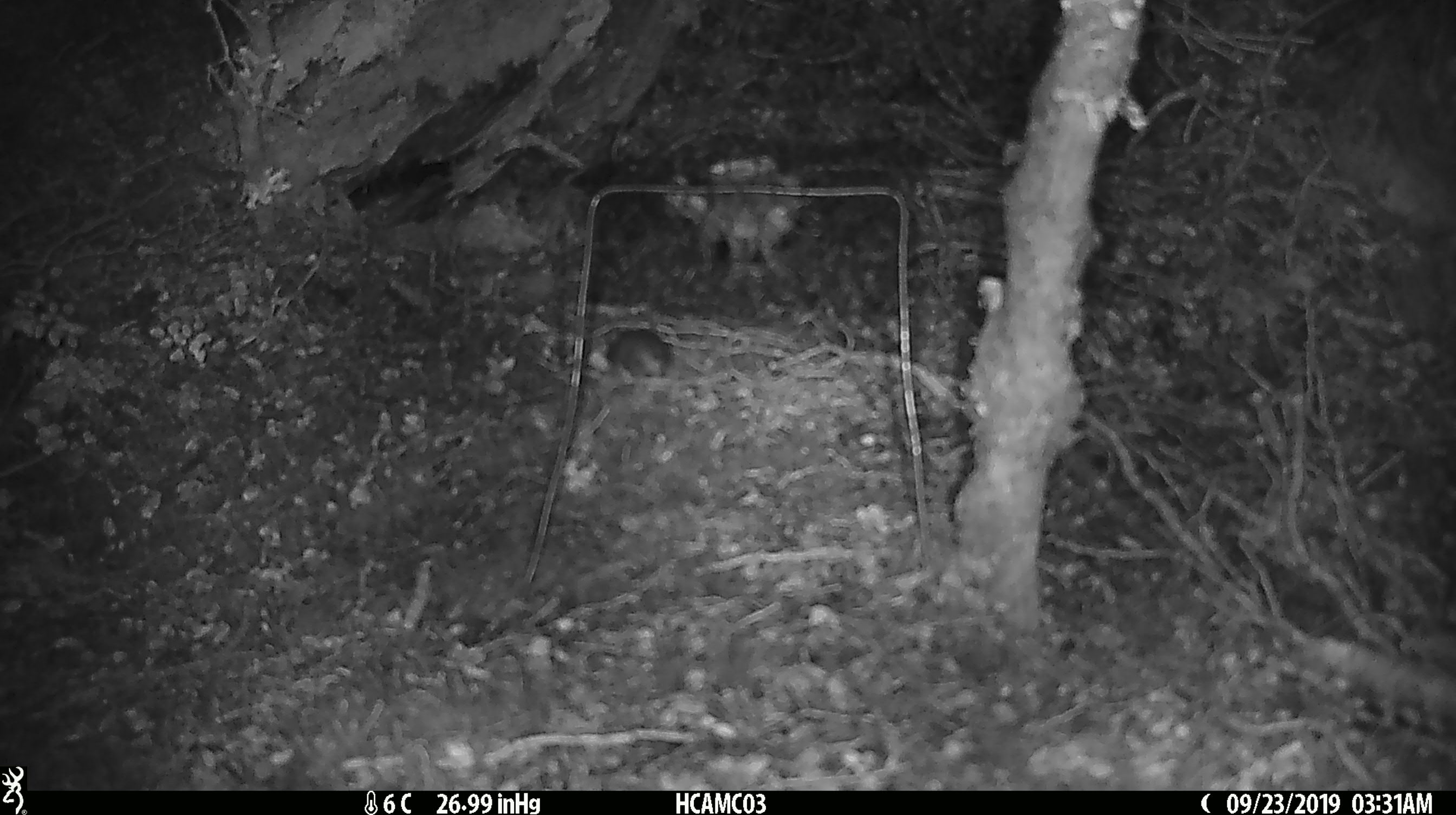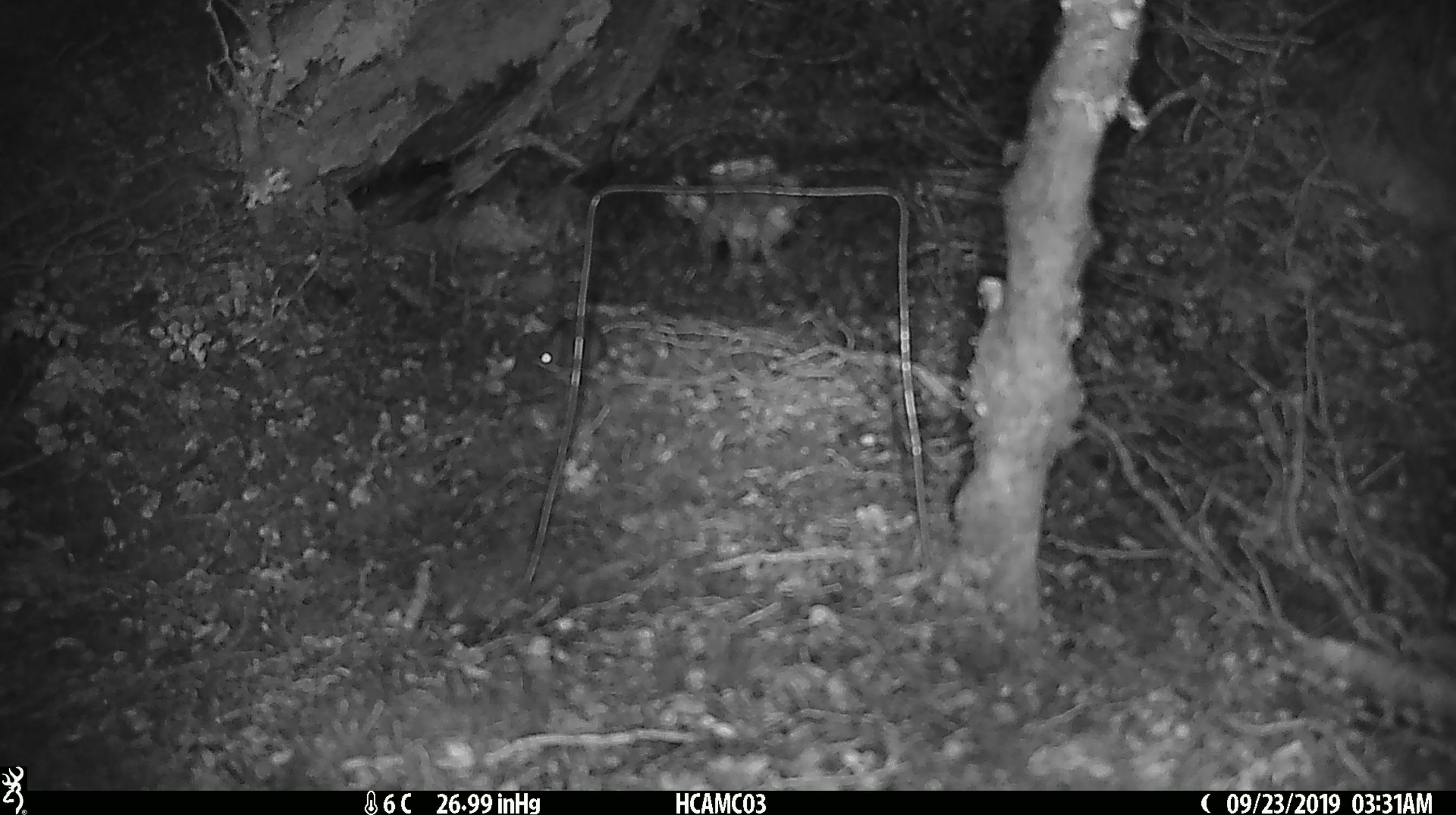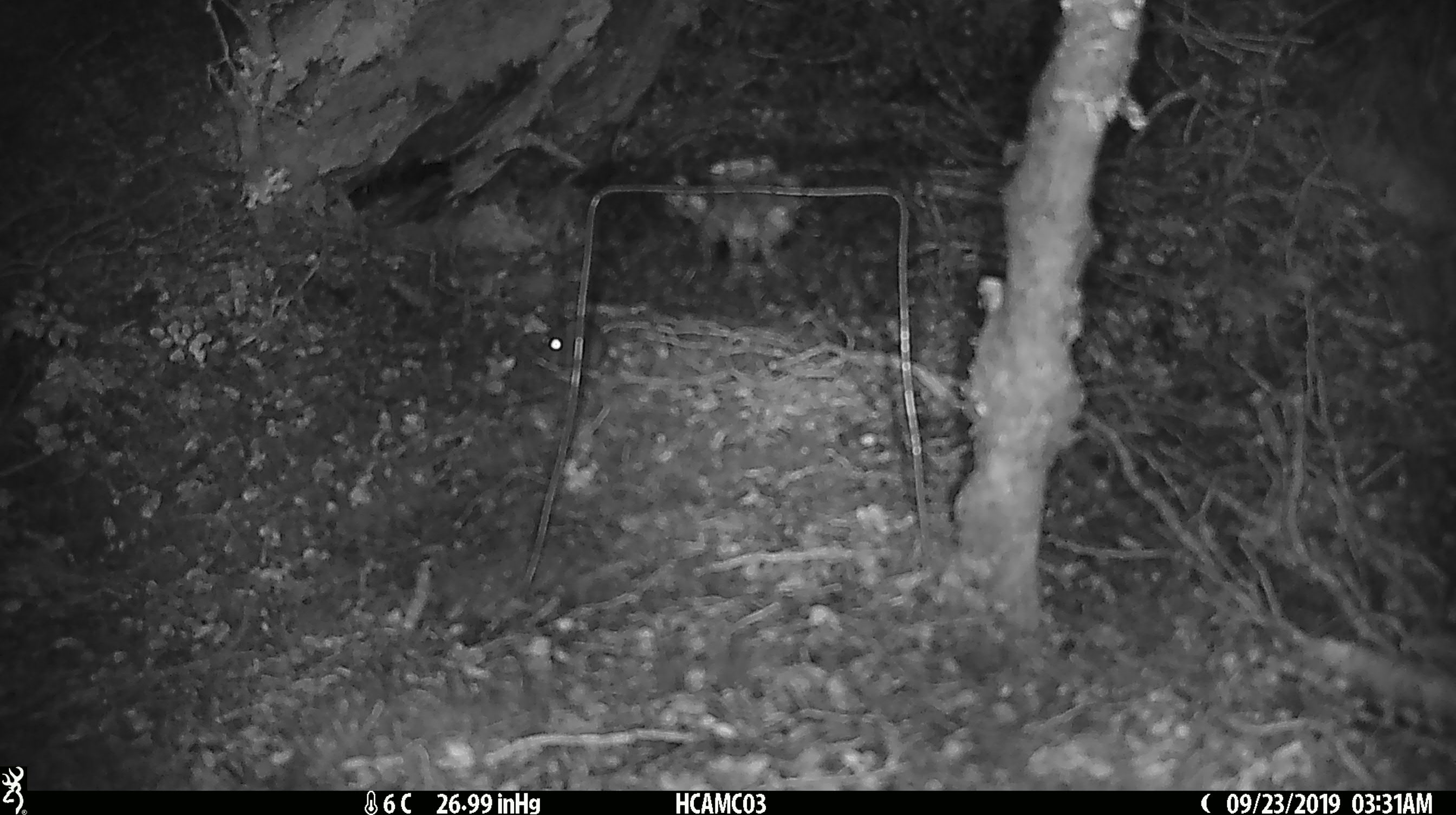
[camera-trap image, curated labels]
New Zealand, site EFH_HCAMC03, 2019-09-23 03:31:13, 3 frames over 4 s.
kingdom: Animalia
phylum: Chordata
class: Mammalia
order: Rodentia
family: Muridae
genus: Mus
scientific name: Mus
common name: mouse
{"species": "mouse (Mus)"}